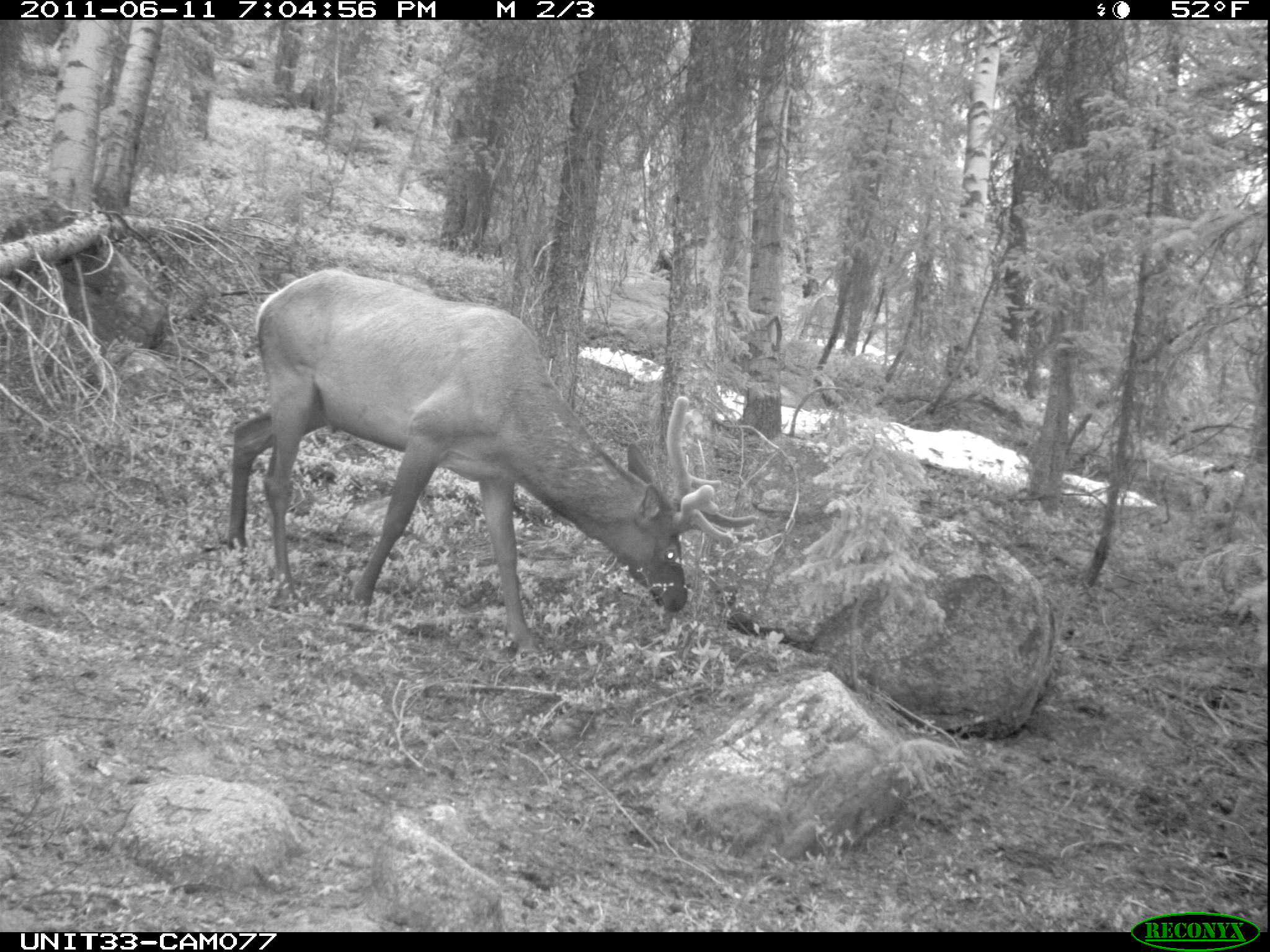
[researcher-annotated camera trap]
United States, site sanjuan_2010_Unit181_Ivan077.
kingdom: Animalia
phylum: Chordata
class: Mammalia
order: Artiodactyla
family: Cervidae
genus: Cervus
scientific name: Cervus elaphus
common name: red deer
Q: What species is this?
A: Cervus elaphus (red deer).